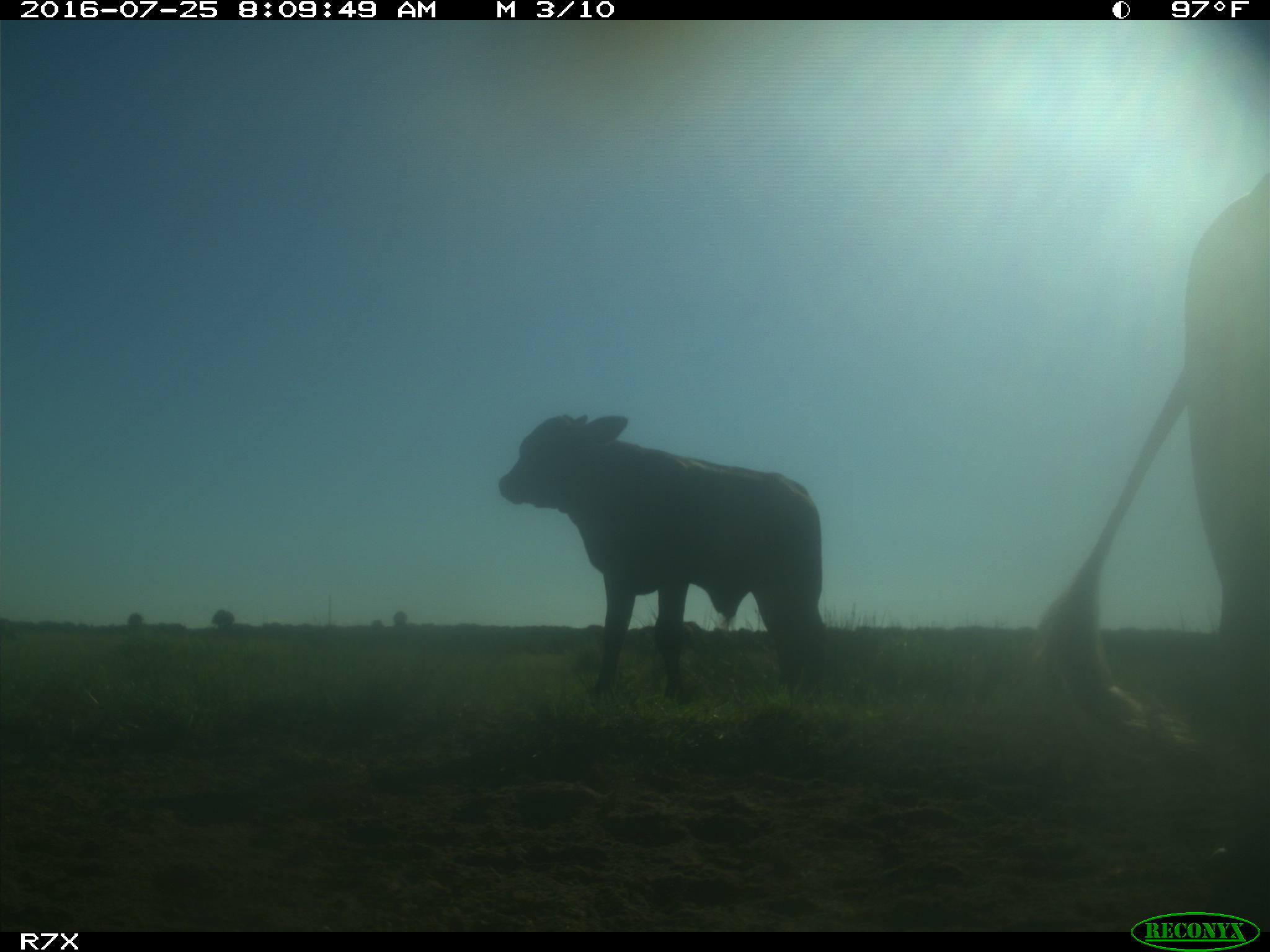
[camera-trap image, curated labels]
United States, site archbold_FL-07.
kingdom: Animalia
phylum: Chordata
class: Mammalia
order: Artiodactyla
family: Bovidae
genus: Bos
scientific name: Bos taurus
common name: domestic cow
Bos taurus (domestic cow).